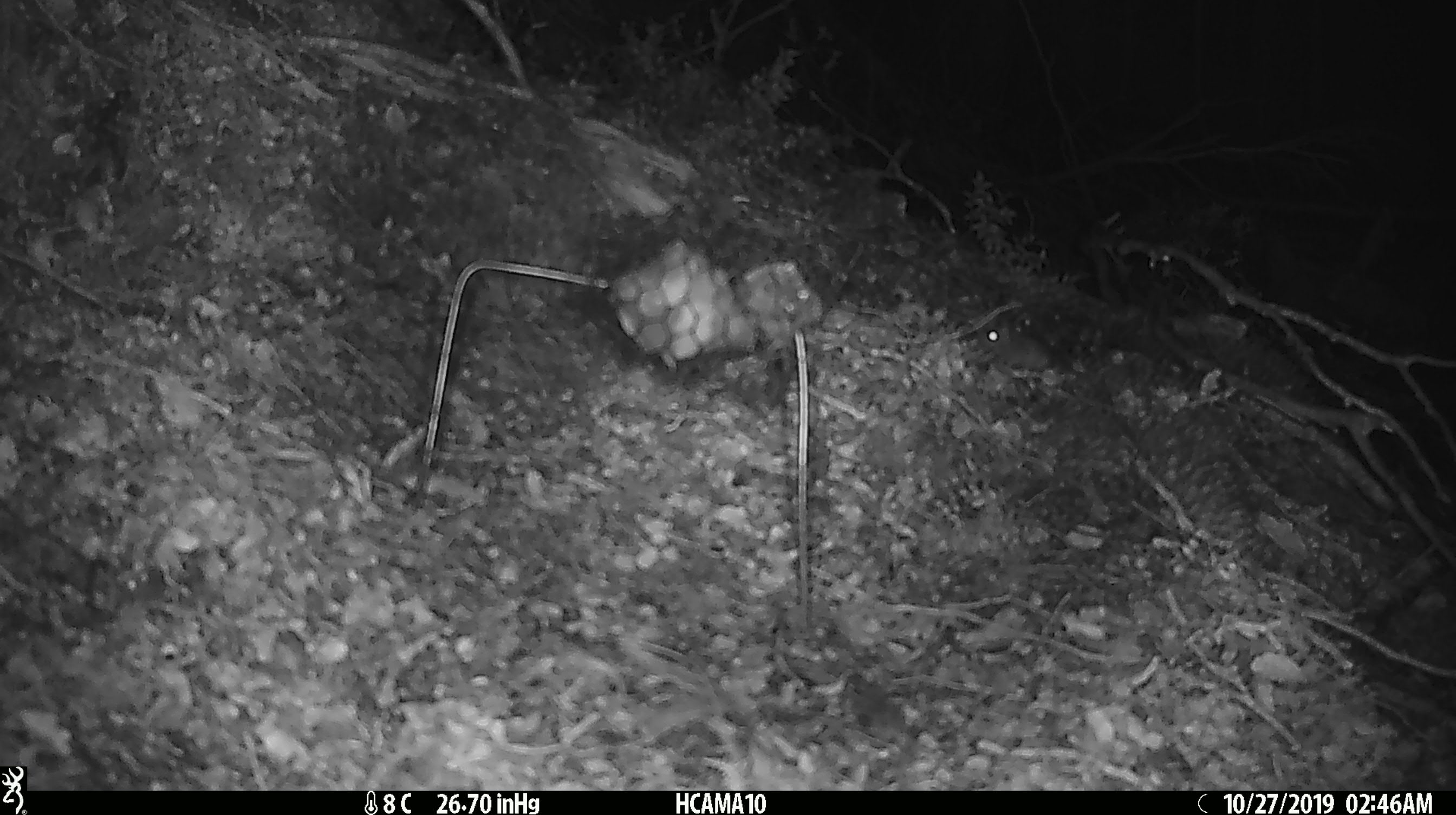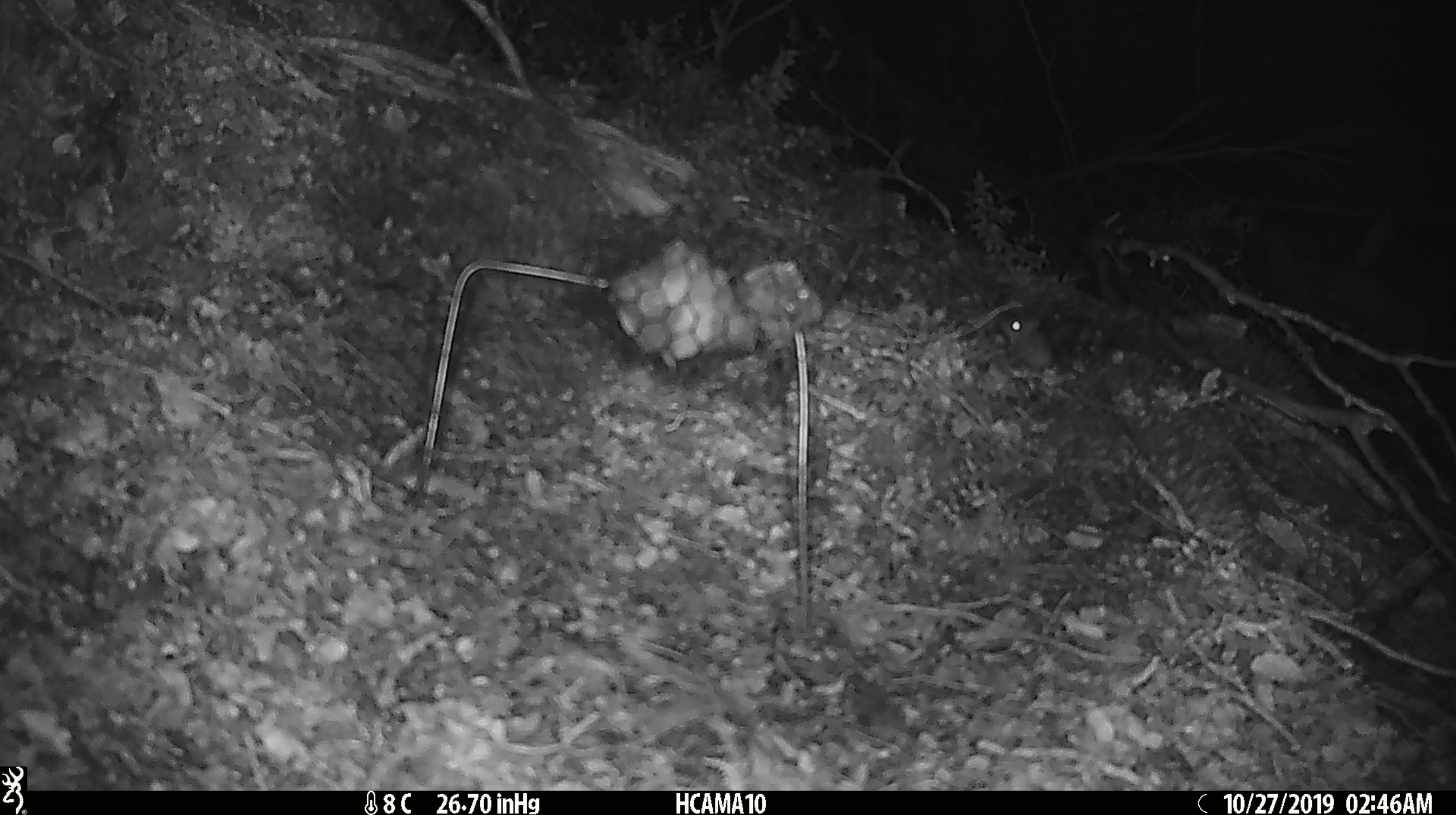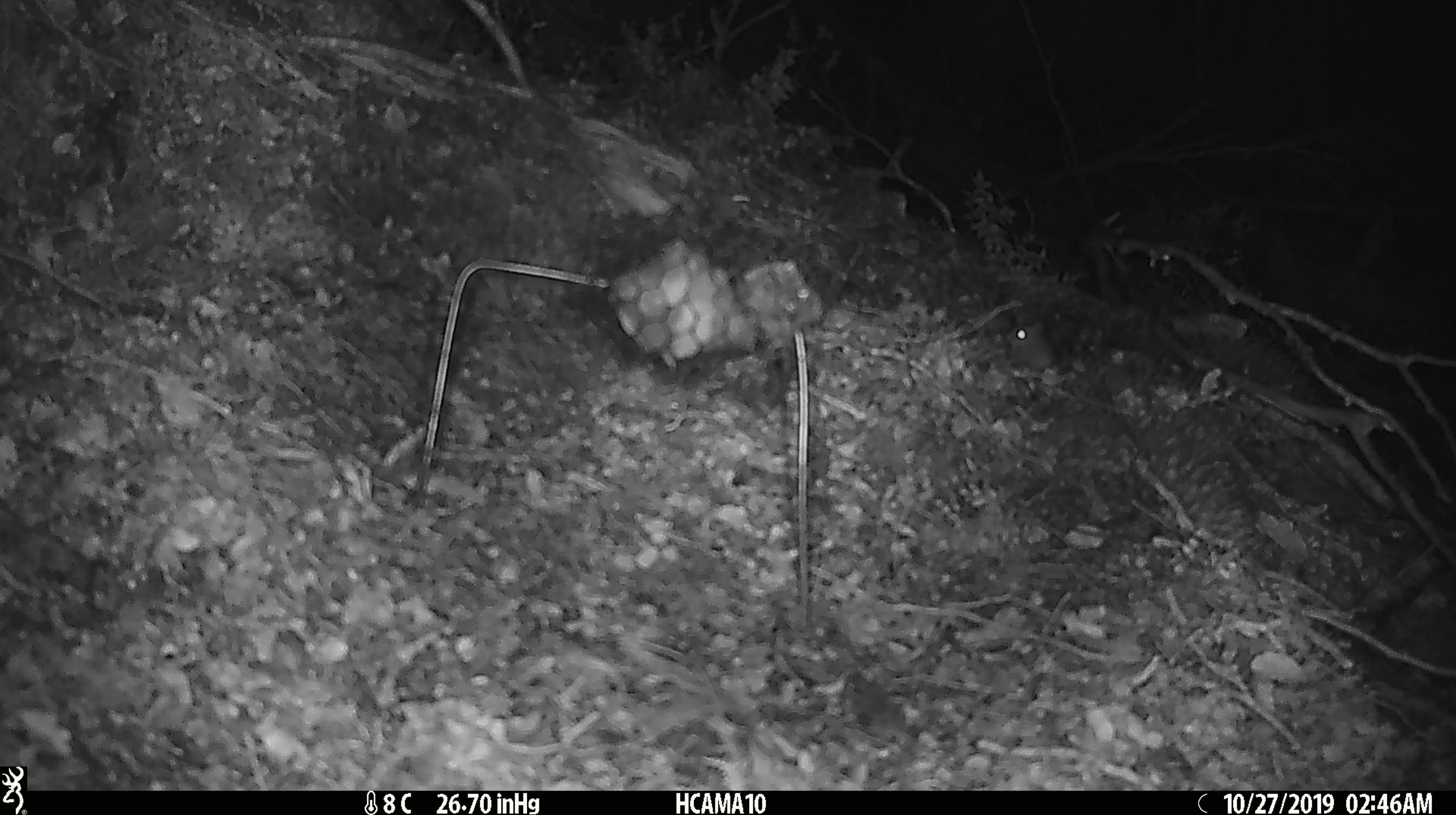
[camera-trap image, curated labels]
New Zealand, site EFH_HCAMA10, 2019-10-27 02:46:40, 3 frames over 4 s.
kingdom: Animalia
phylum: Chordata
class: Mammalia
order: Rodentia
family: Muridae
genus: Mus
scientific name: Mus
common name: mouse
Mouse (Mus).